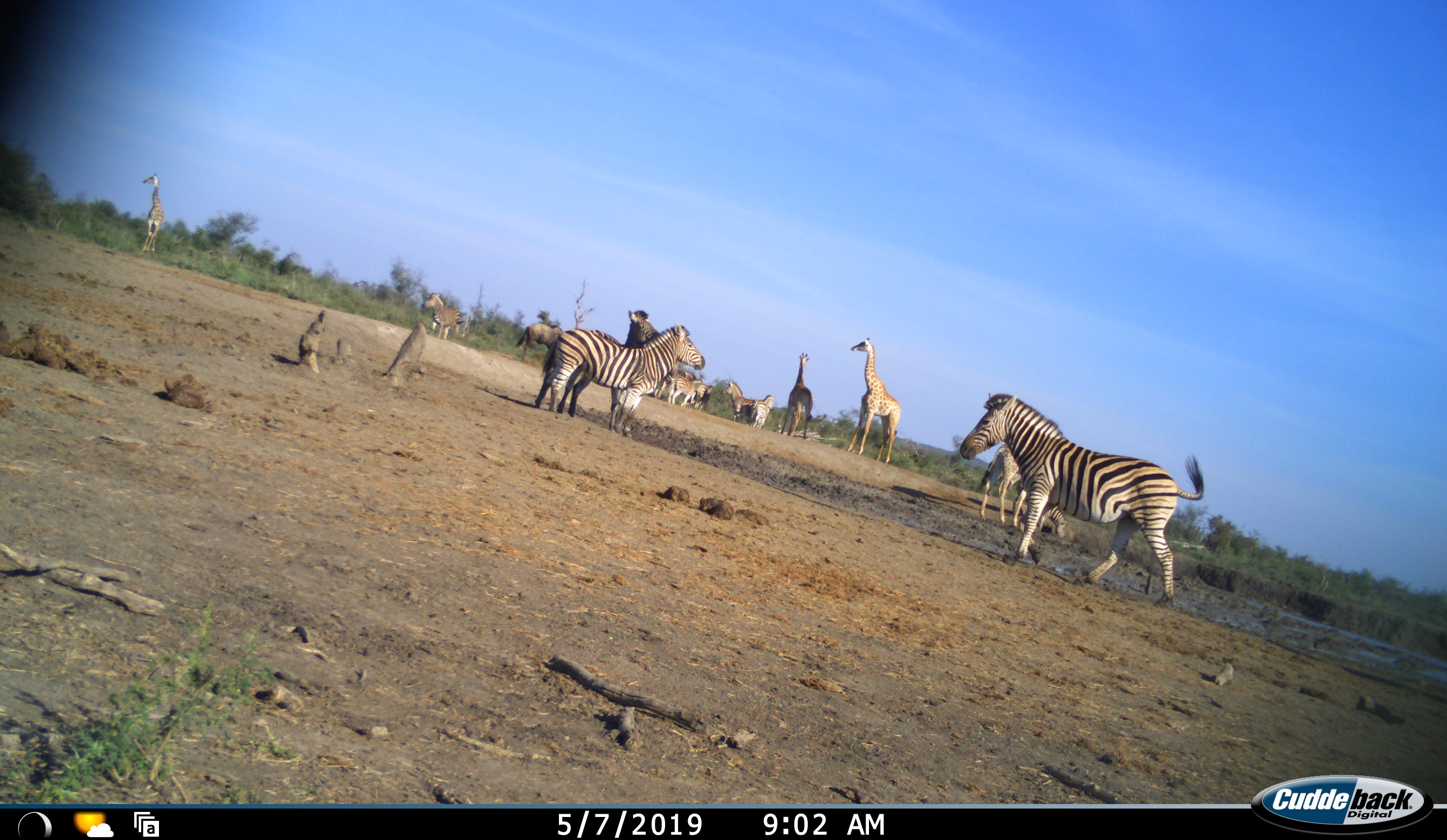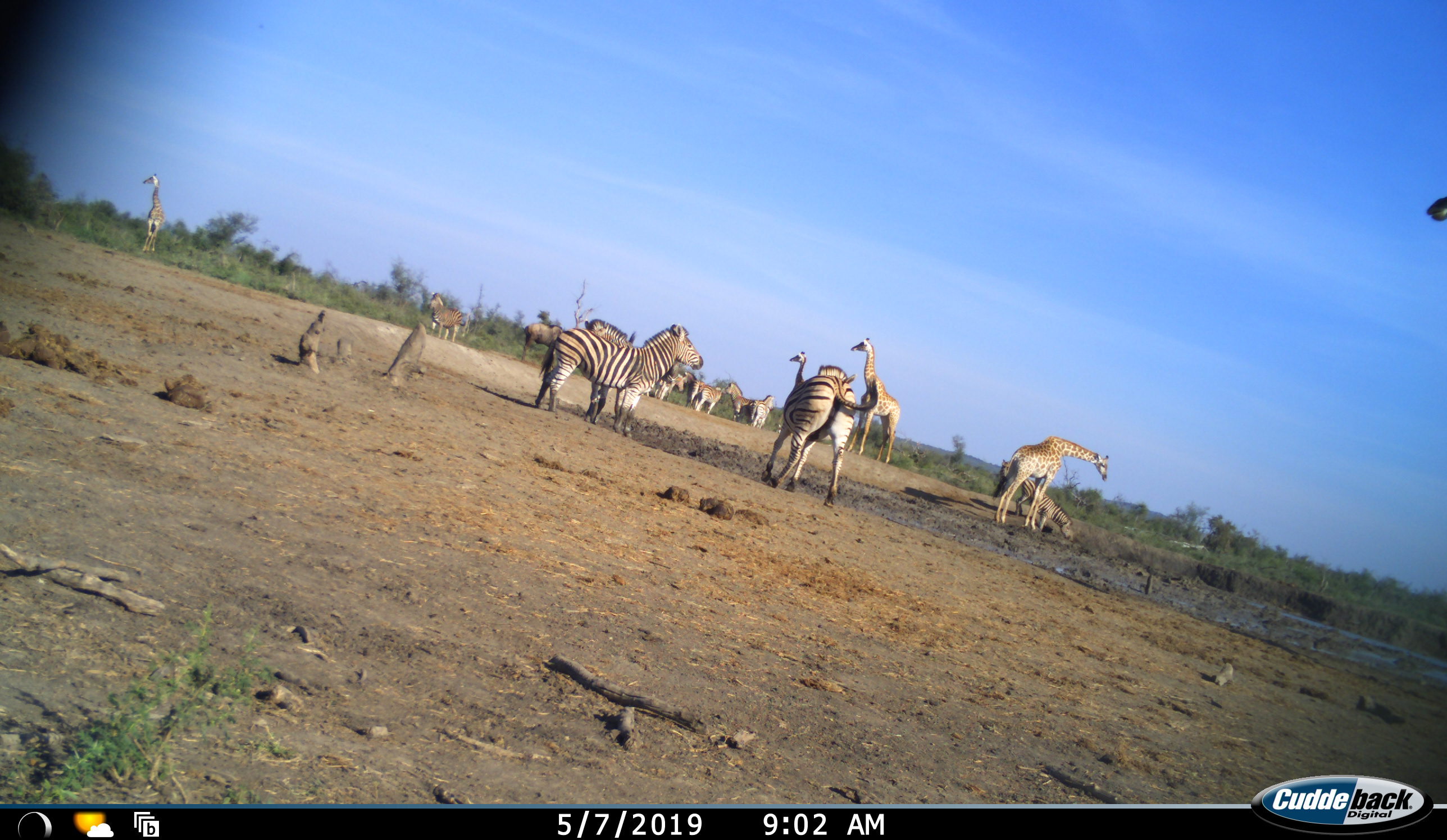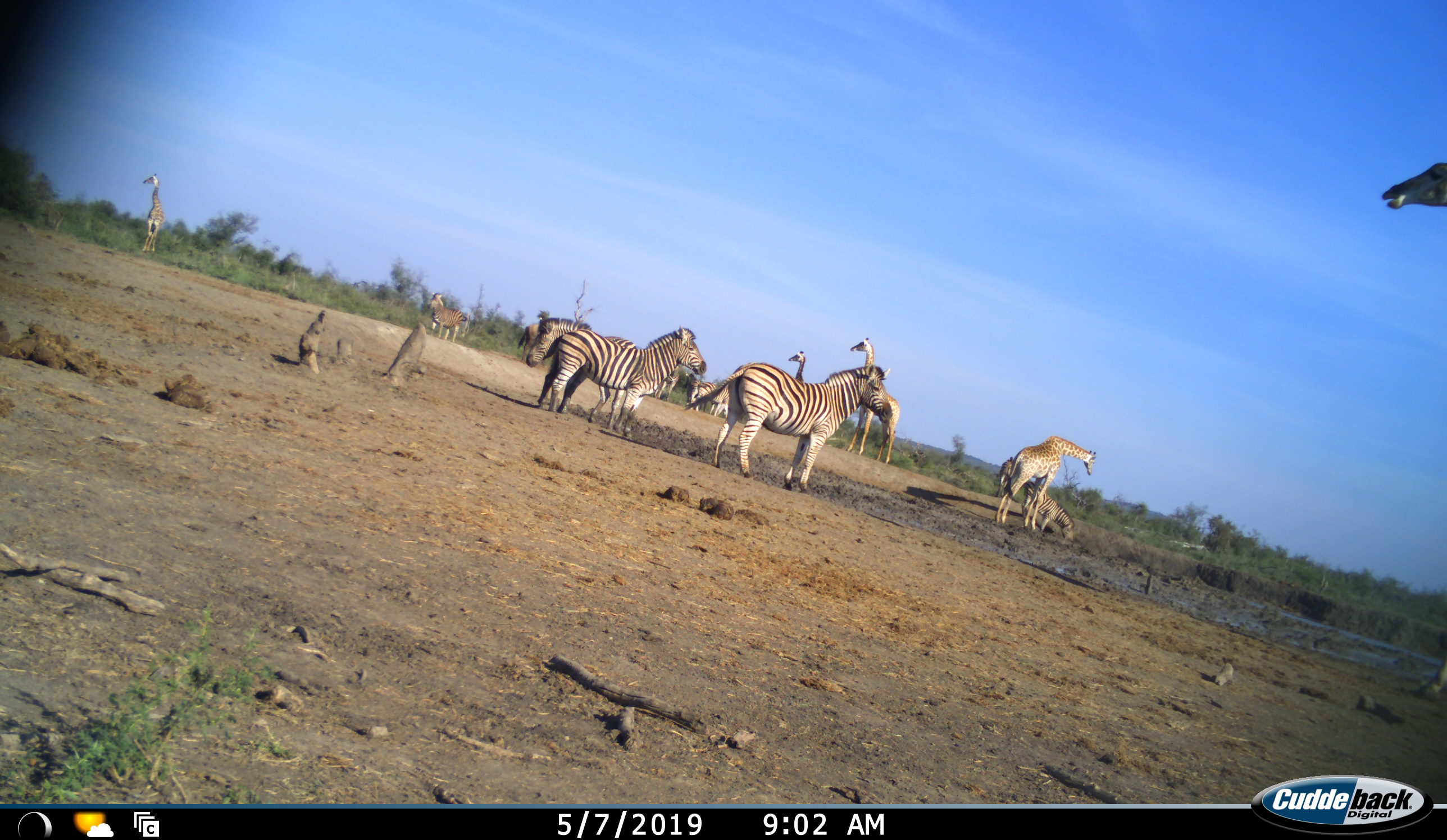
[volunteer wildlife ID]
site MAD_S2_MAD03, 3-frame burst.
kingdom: Animalia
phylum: Chordata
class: Mammalia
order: Artiodactyla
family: Giraffidae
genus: Giraffa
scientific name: Giraffa camelopardalis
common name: giraffe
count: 4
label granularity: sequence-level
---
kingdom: Animalia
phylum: Chordata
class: Mammalia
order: Perissodactyla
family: Equidae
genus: Equus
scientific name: Equus quagga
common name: plains zebra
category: zebraplains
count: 10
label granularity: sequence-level